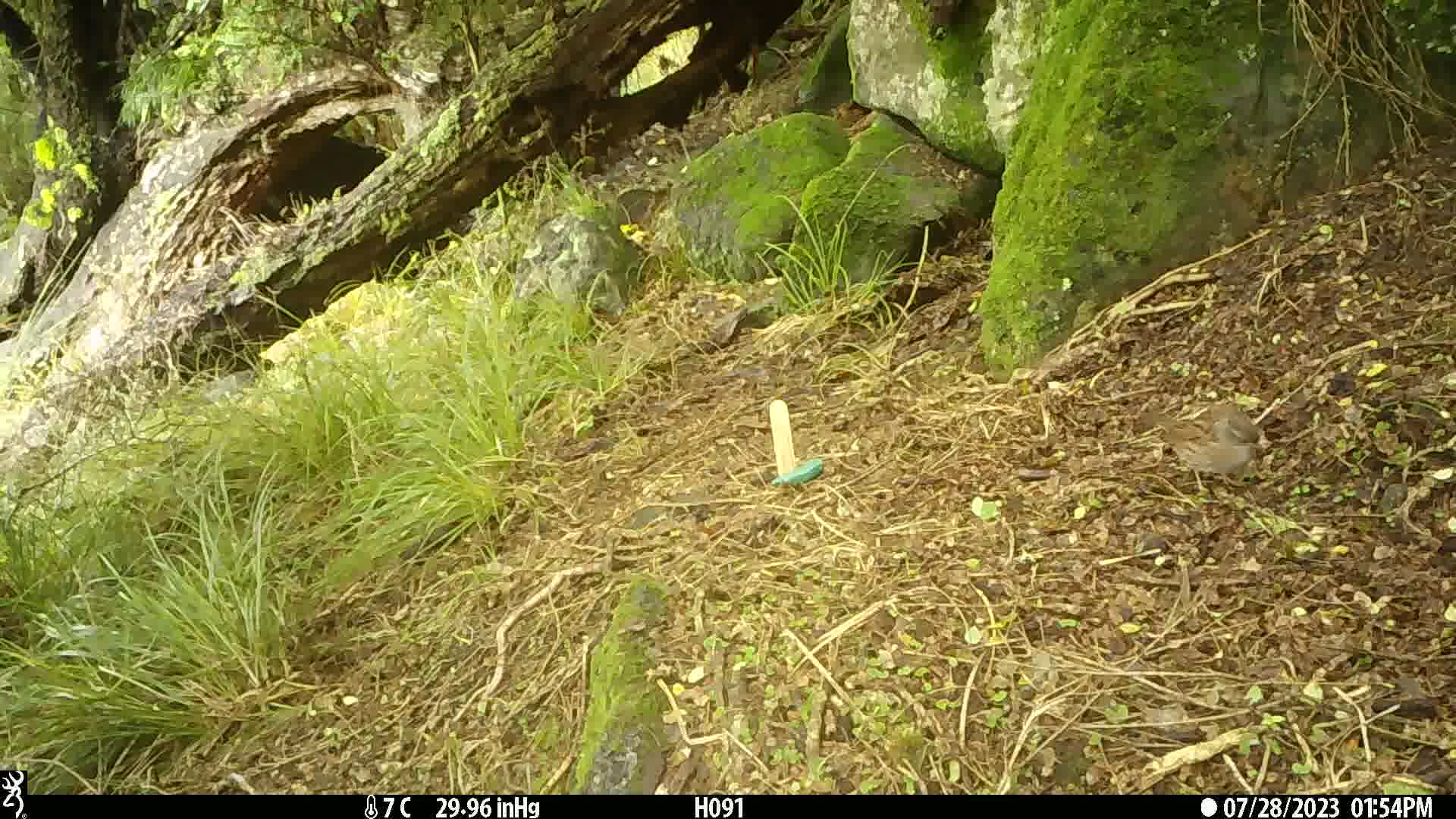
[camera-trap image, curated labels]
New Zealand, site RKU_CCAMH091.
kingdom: Animalia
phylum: Chordata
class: Aves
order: Passeriformes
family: Prunellidae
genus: Prunella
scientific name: Prunella modularis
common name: dunnock